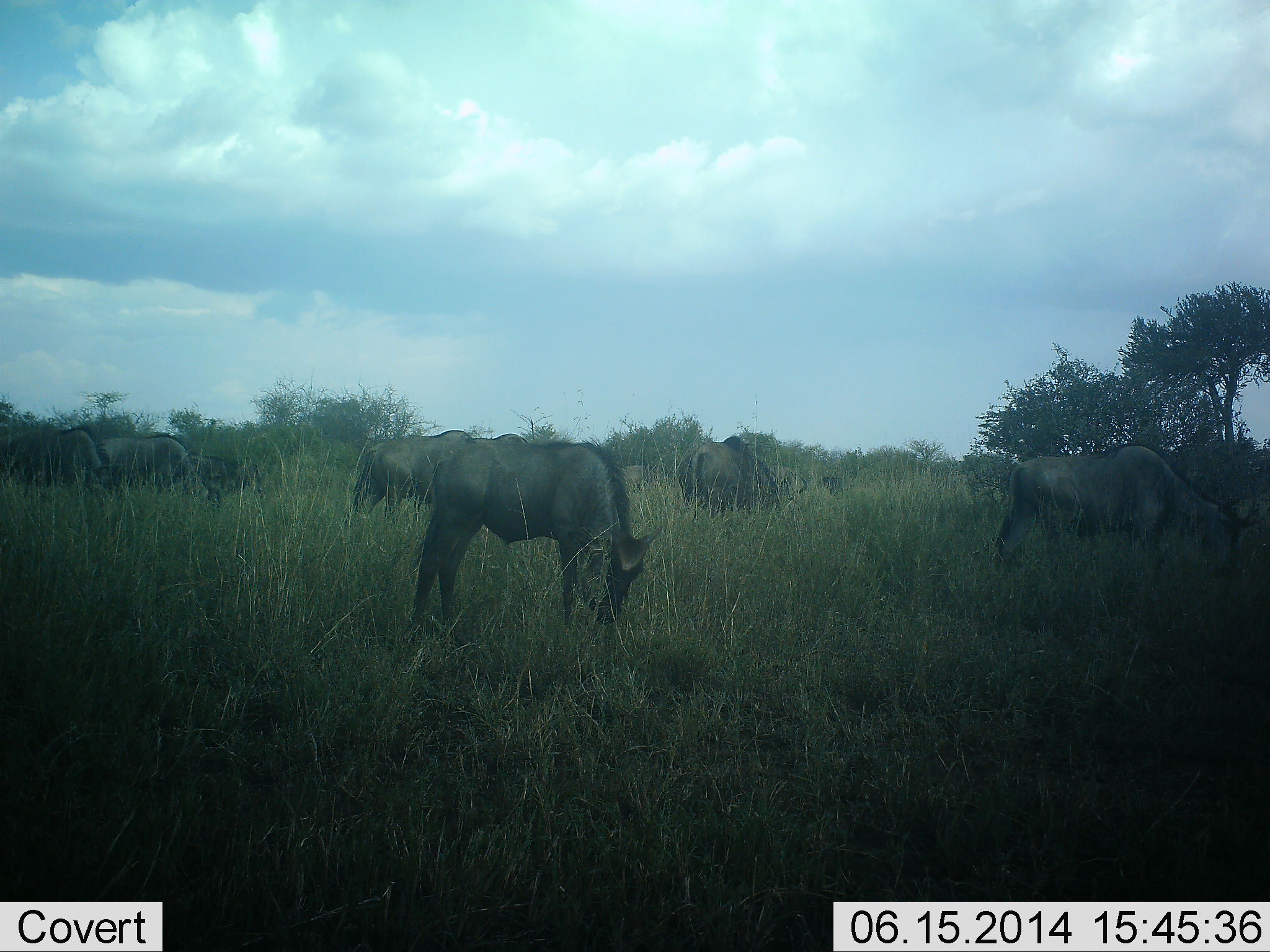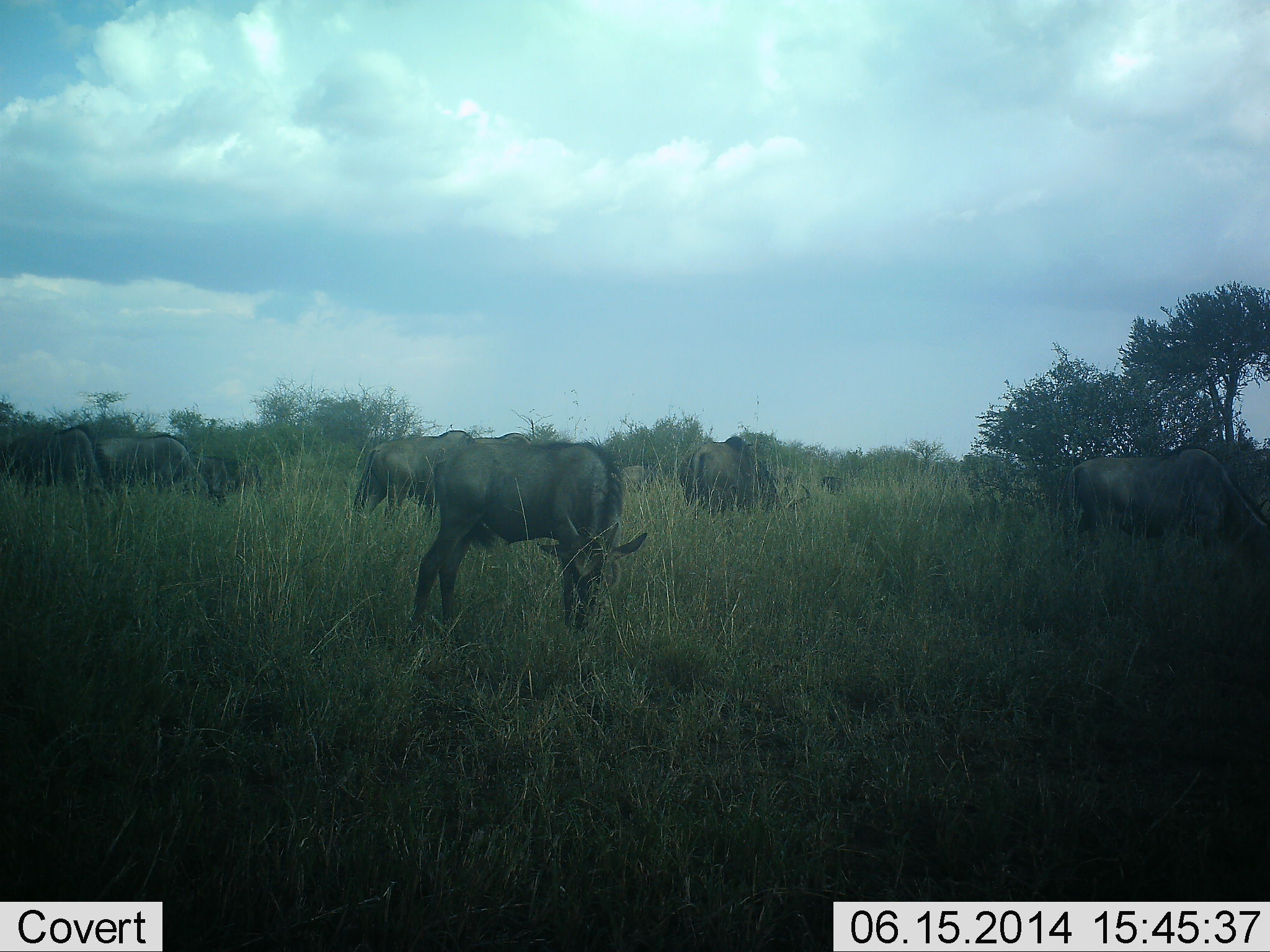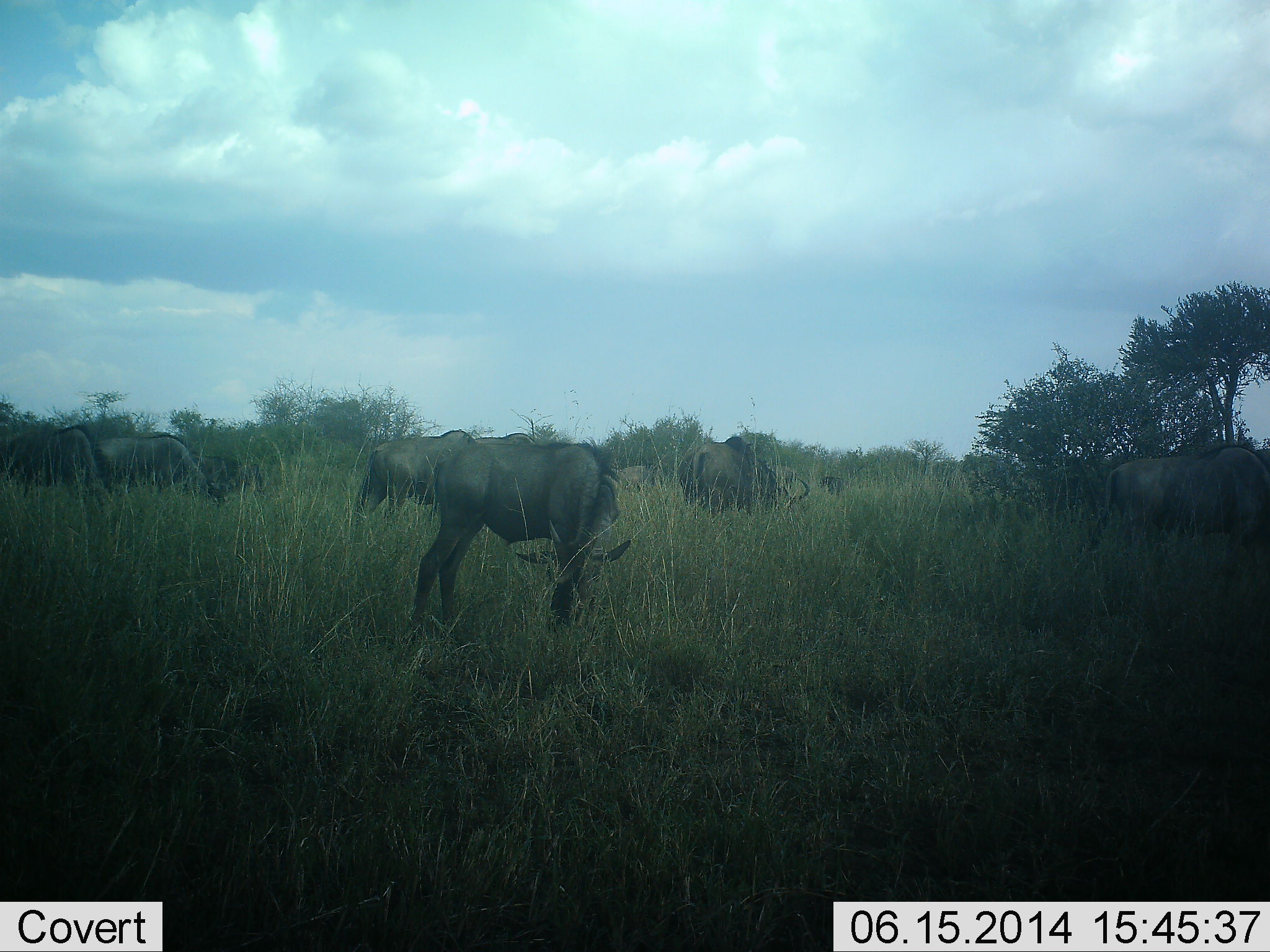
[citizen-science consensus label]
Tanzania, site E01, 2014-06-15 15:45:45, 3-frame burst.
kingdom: Animalia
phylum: Chordata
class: Mammalia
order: Artiodactyla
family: Bovidae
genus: Connochaetes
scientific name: Connochaetes taurinus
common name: blue wildebeest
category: wildebeest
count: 7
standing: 0%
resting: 0%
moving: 30%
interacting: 0%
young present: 20%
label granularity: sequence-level